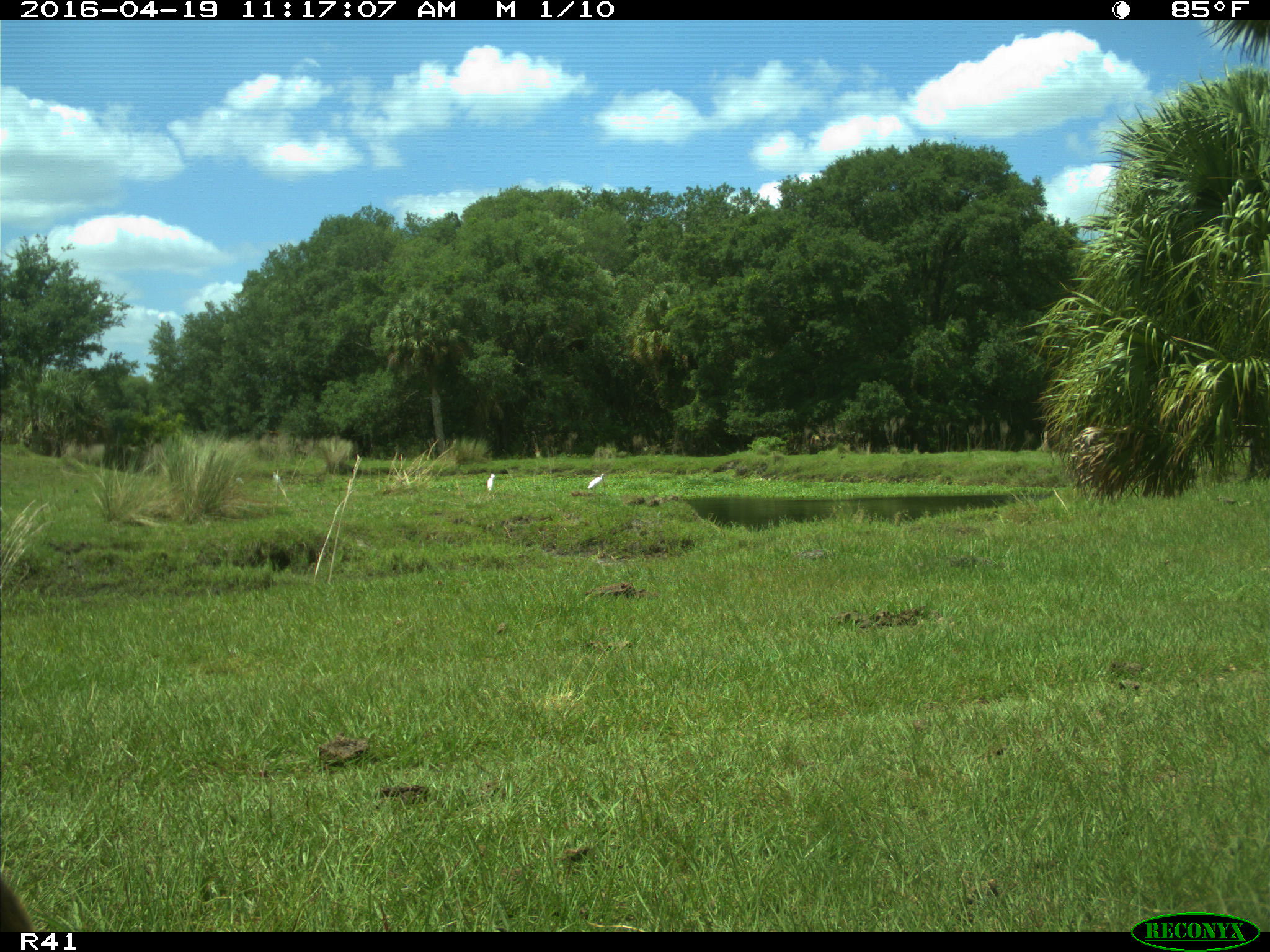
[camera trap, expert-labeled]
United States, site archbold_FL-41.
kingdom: Animalia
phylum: Chordata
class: Mammalia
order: Artiodactyla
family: Bovidae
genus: Bos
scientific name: Bos taurus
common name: domestic cow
Bos taurus (domestic cow).